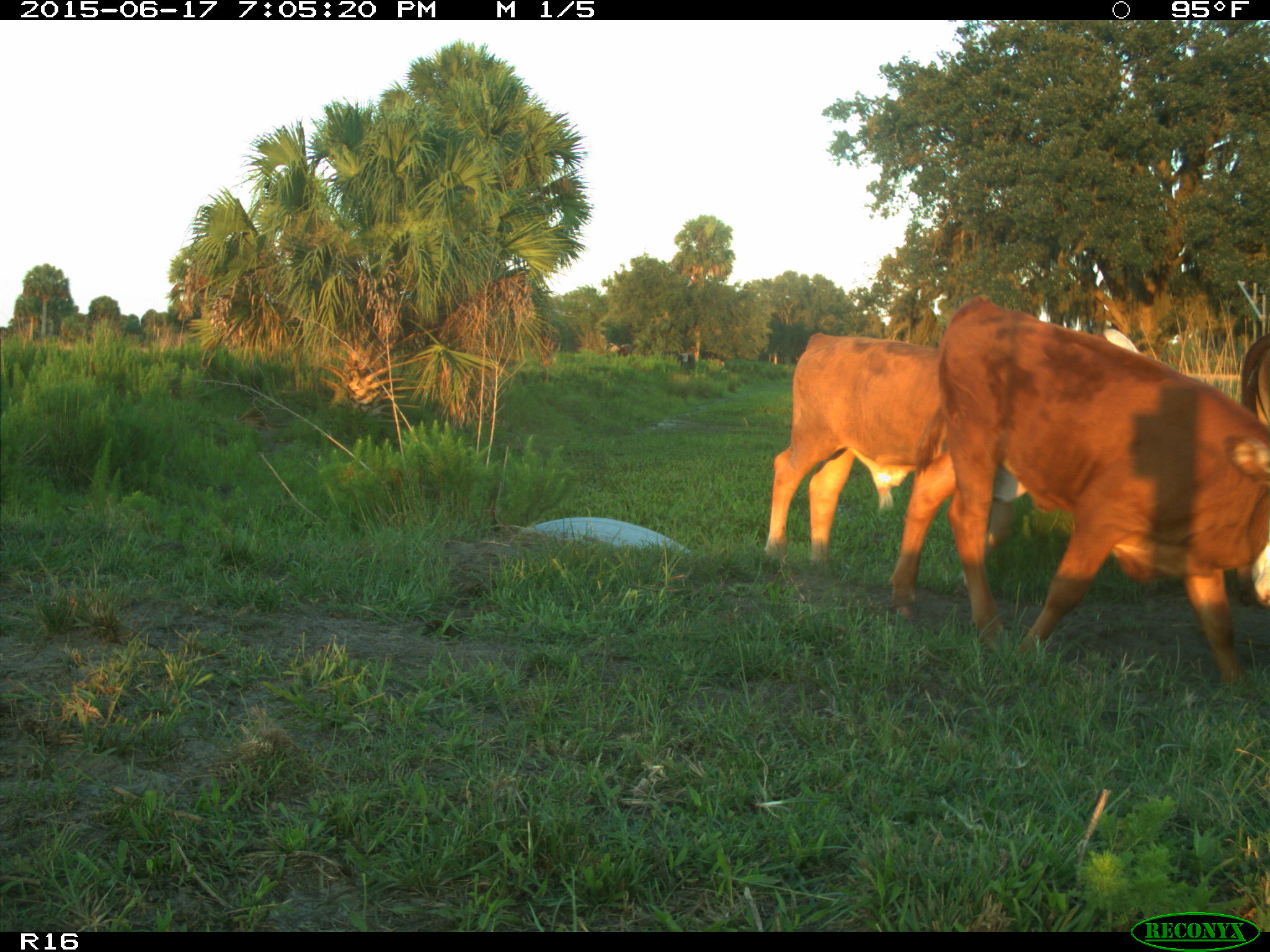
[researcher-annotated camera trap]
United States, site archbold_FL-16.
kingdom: Animalia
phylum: Chordata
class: Mammalia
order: Artiodactyla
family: Bovidae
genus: Bos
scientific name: Bos taurus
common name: domestic cow